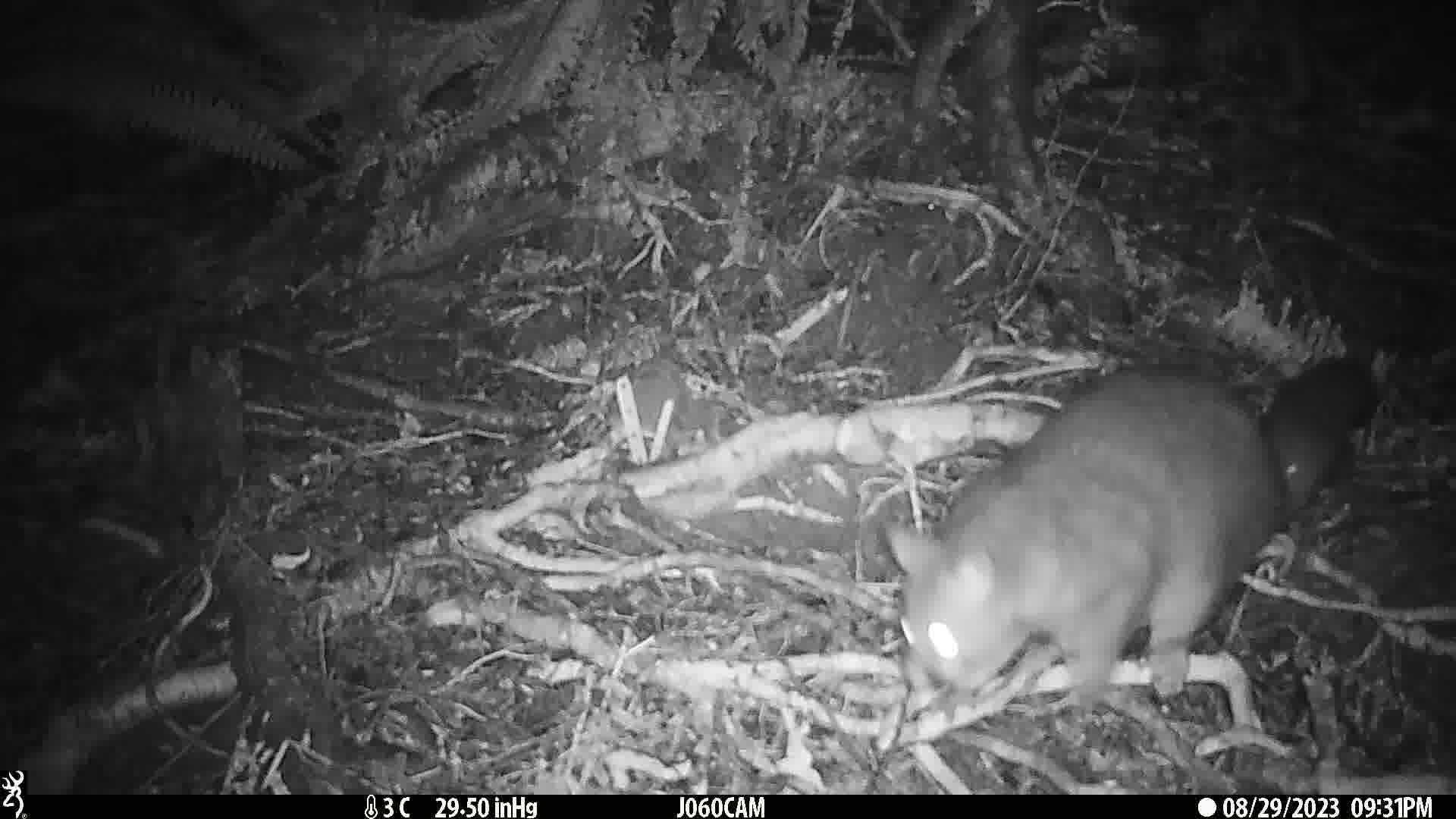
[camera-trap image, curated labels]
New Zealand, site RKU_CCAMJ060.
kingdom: Animalia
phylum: Chordata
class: Mammalia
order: Diprotodontia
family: Phalangeridae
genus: Trichosurus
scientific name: Trichosurus vulpecula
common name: common brushtail possum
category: possum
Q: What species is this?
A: Possum (common brushtail possum) (Trichosurus vulpecula).